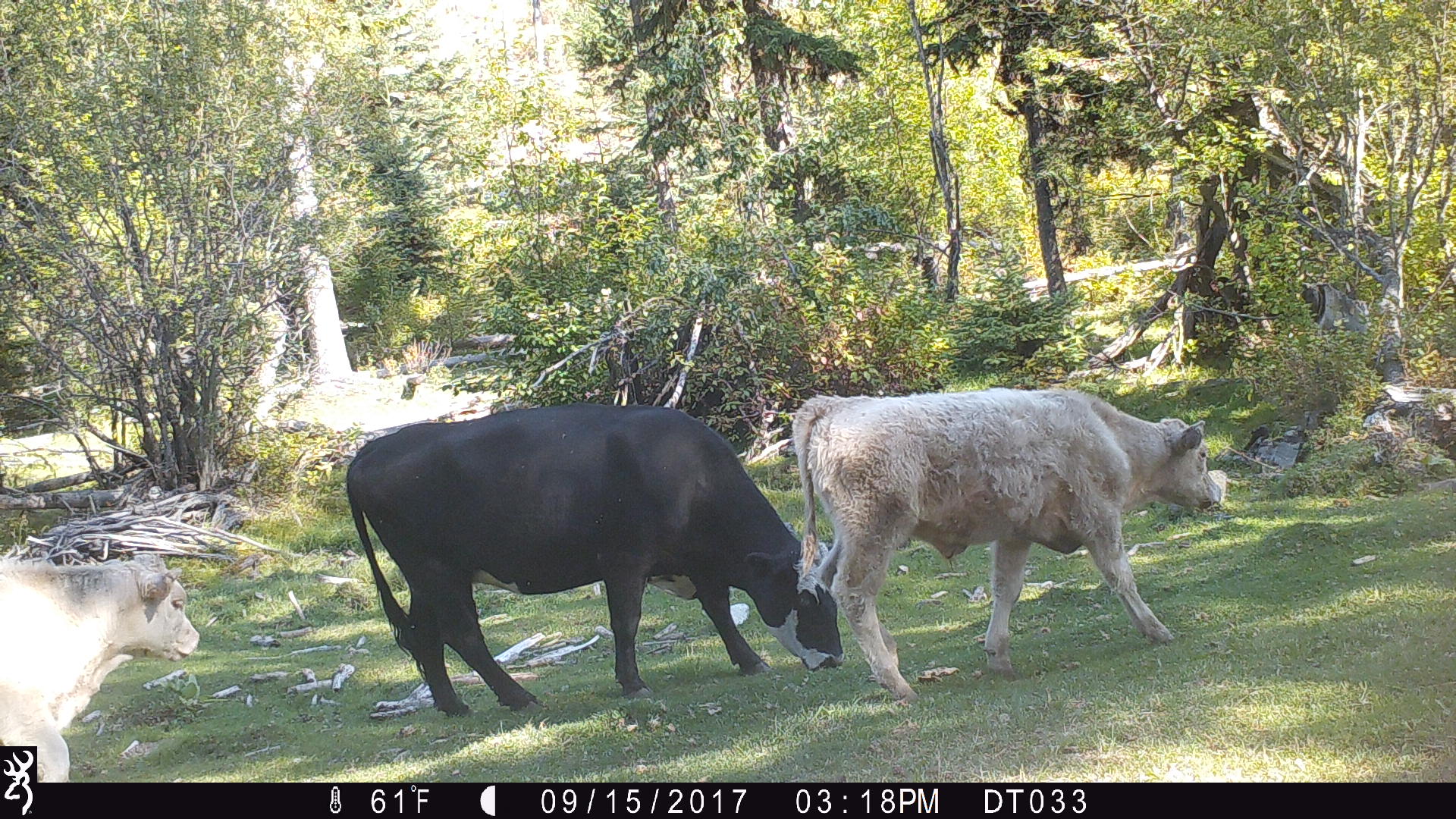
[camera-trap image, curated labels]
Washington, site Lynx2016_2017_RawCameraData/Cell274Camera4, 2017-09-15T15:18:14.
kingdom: Animalia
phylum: Chordata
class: Mammalia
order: Artiodactyla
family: Bovidae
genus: Bos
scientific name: Bos taurus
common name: domestic cattle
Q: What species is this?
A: Domestic cattle (Bos taurus).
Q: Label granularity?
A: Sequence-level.